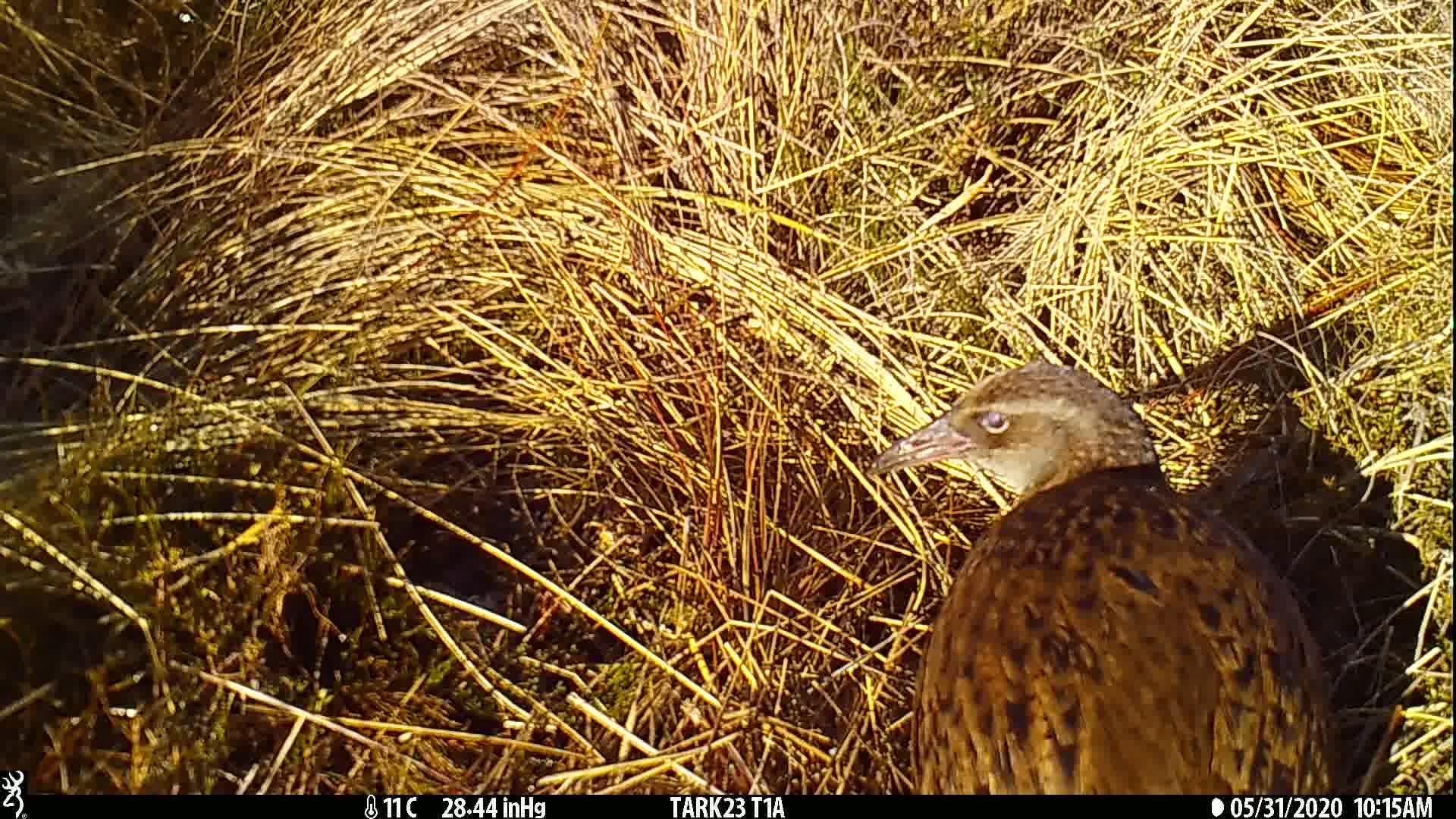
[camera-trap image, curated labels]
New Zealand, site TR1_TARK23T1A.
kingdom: Animalia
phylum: Chordata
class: Aves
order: Gruiformes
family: Rallidae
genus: Gallirallus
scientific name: Gallirallus australis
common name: weka